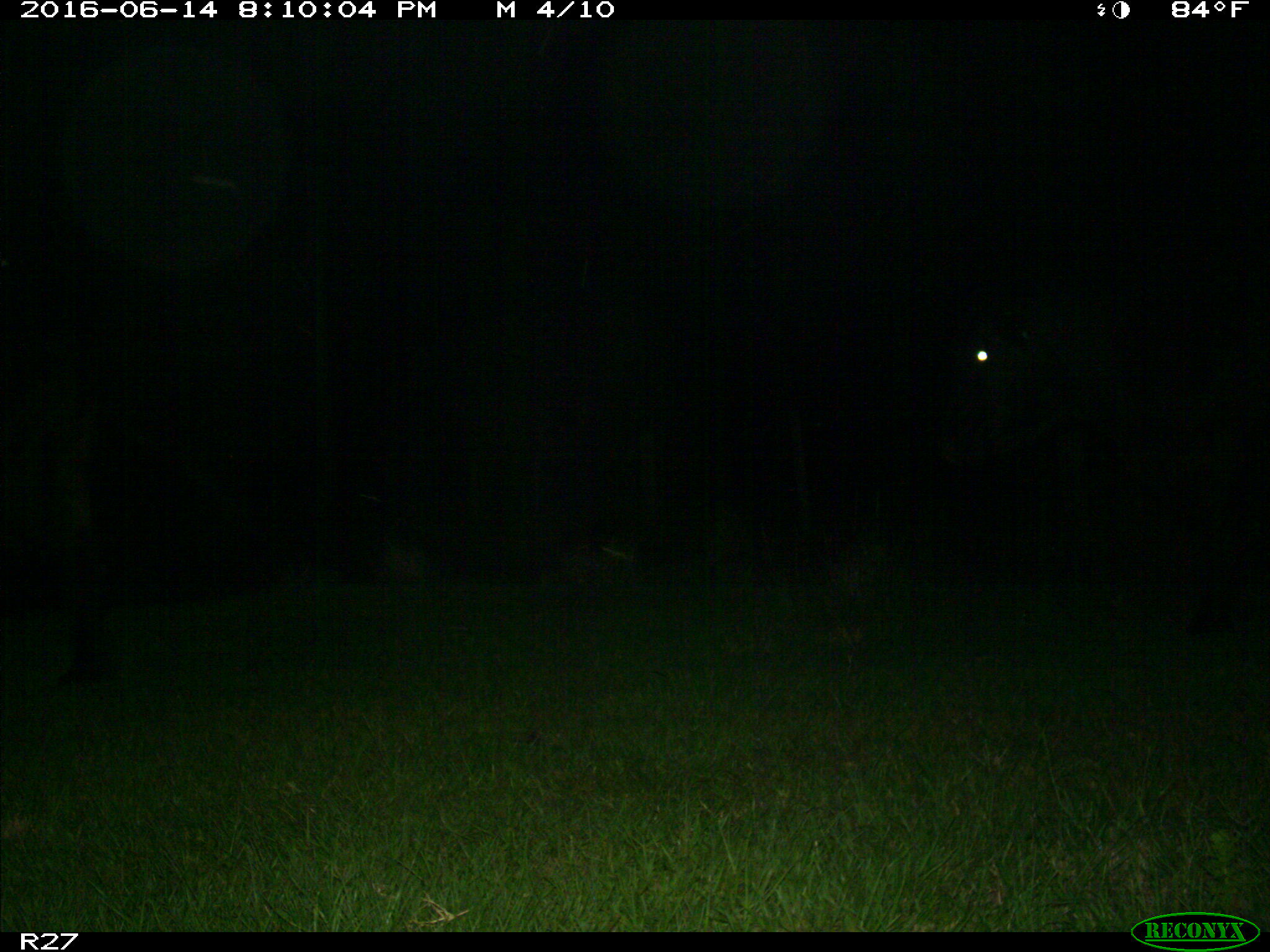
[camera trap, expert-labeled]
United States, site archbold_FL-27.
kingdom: Animalia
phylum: Chordata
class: Mammalia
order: Artiodactyla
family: Bovidae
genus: Bos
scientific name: Bos taurus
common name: domestic cow